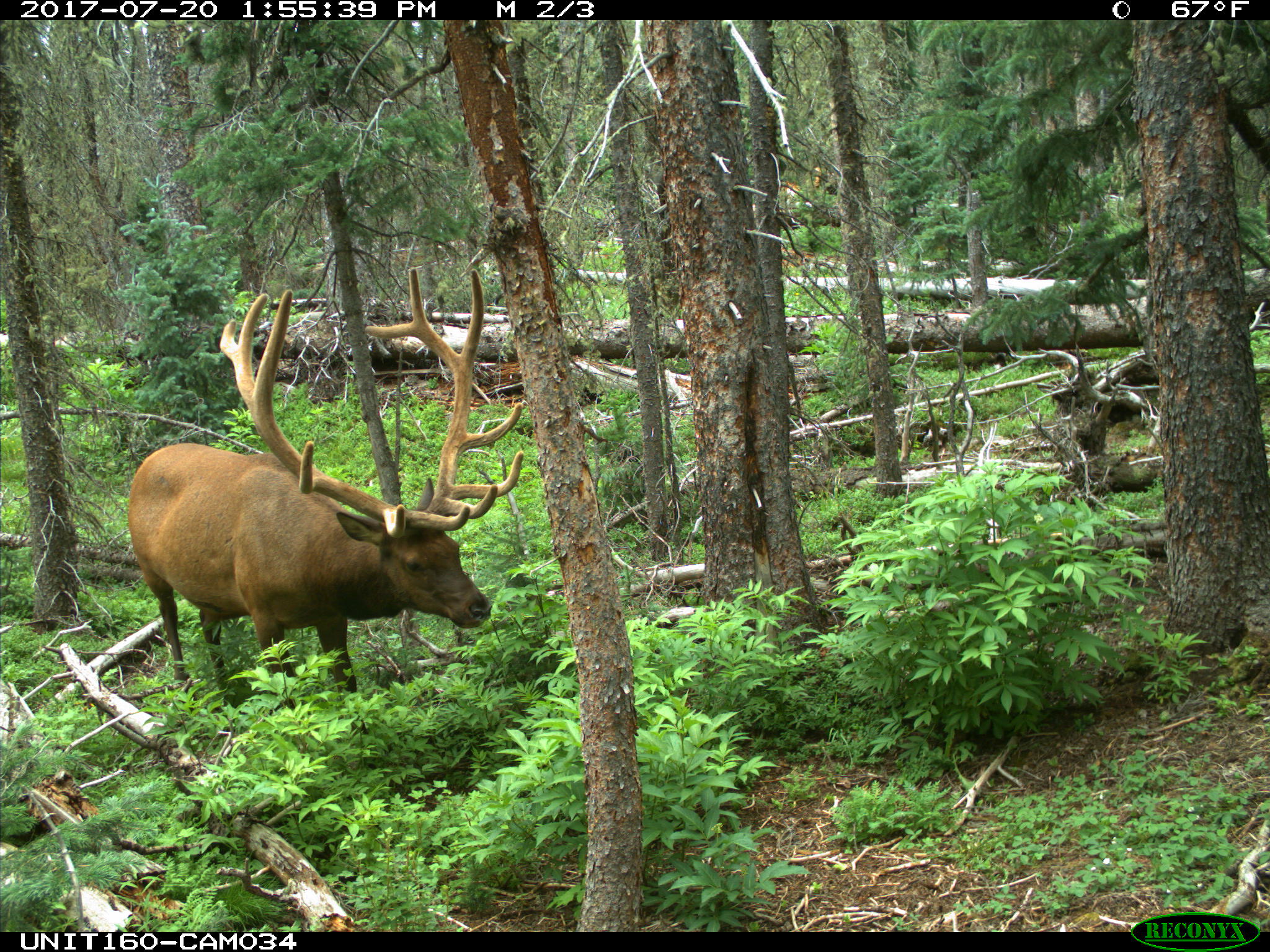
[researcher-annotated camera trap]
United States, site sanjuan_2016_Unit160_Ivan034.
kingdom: Animalia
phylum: Chordata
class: Mammalia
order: Artiodactyla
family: Cervidae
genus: Cervus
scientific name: Cervus elaphus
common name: red deer